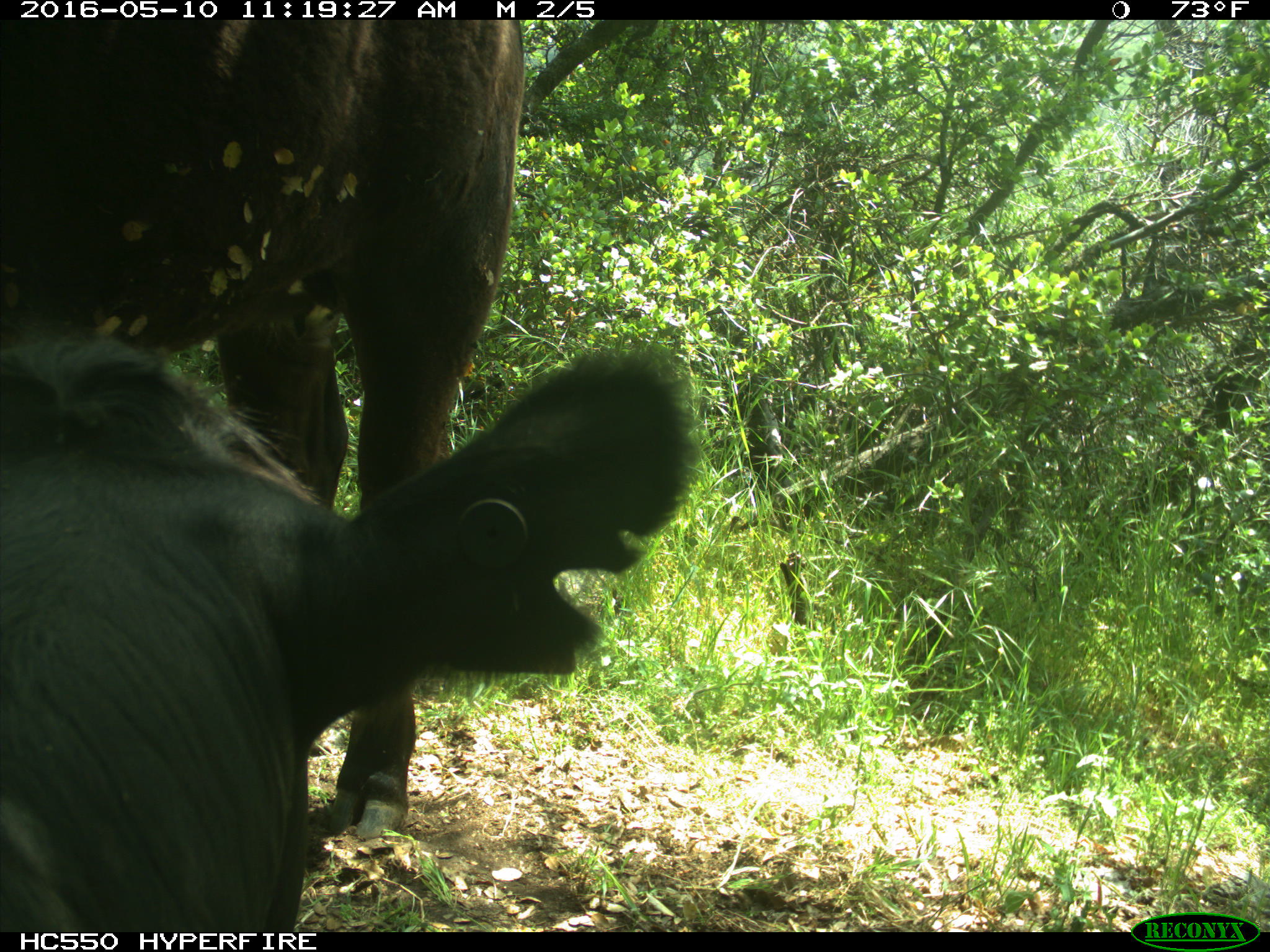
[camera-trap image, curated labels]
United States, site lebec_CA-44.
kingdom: Animalia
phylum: Chordata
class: Mammalia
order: Artiodactyla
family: Bovidae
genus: Bos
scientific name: Bos taurus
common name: domestic cow